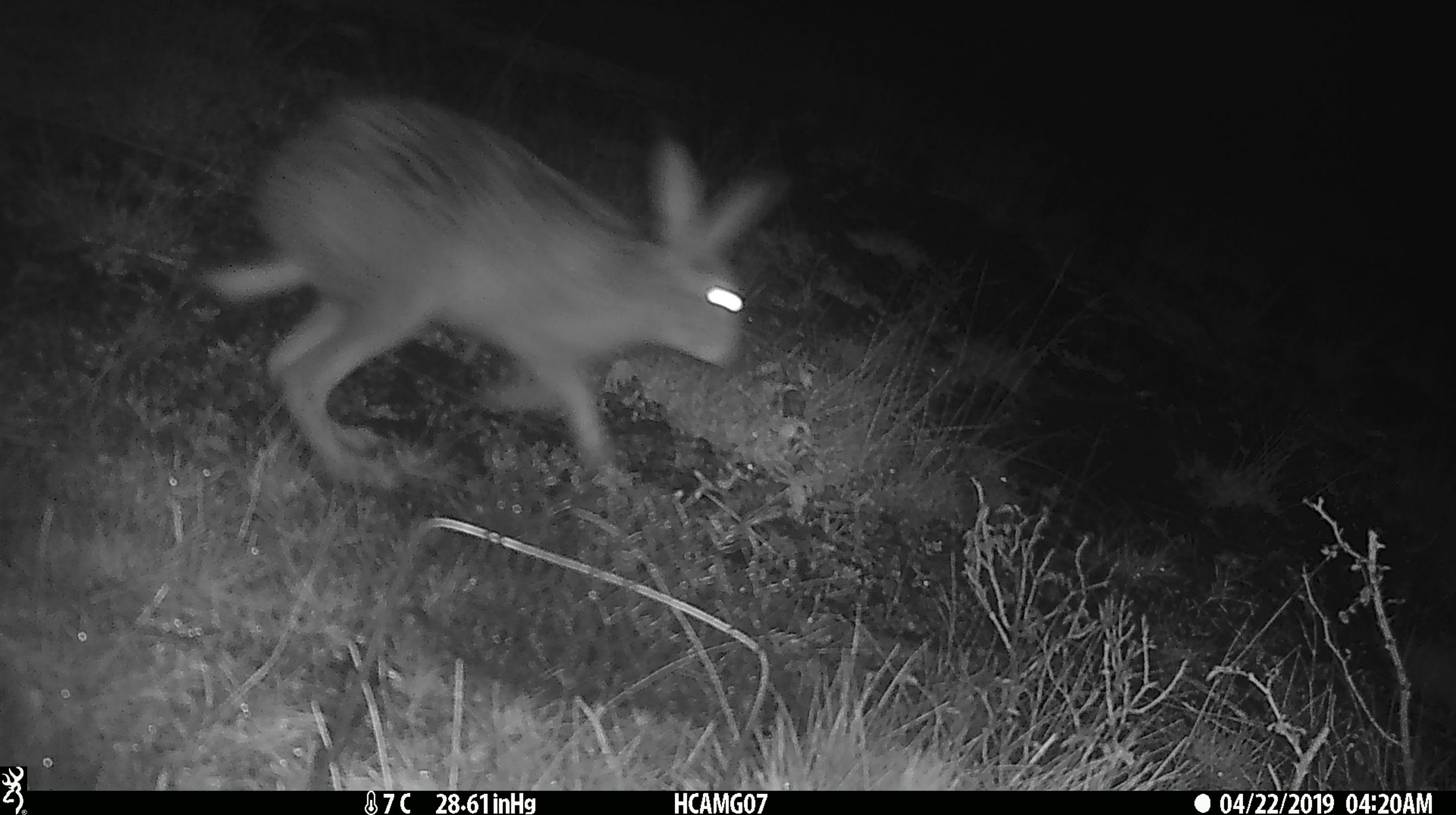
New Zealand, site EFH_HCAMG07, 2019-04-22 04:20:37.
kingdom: Animalia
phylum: Chordata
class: Mammalia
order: Lagomorpha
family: Leporidae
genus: Lepus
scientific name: Lepus europaeus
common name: brown hare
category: hare